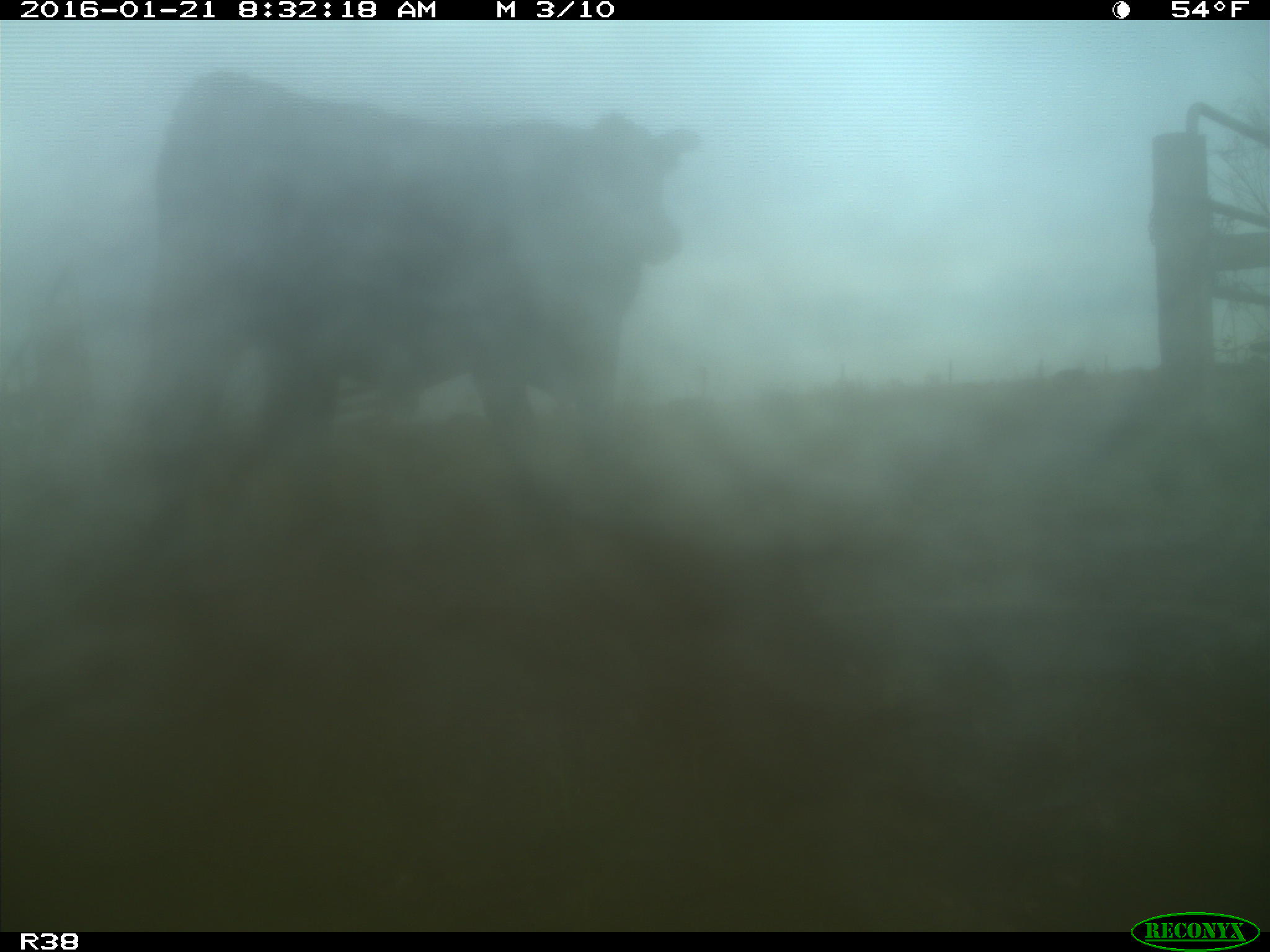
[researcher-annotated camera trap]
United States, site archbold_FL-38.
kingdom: Animalia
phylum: Chordata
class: Mammalia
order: Artiodactyla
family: Bovidae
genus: Bos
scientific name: Bos taurus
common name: domestic cow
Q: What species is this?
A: Bos taurus (domestic cow).